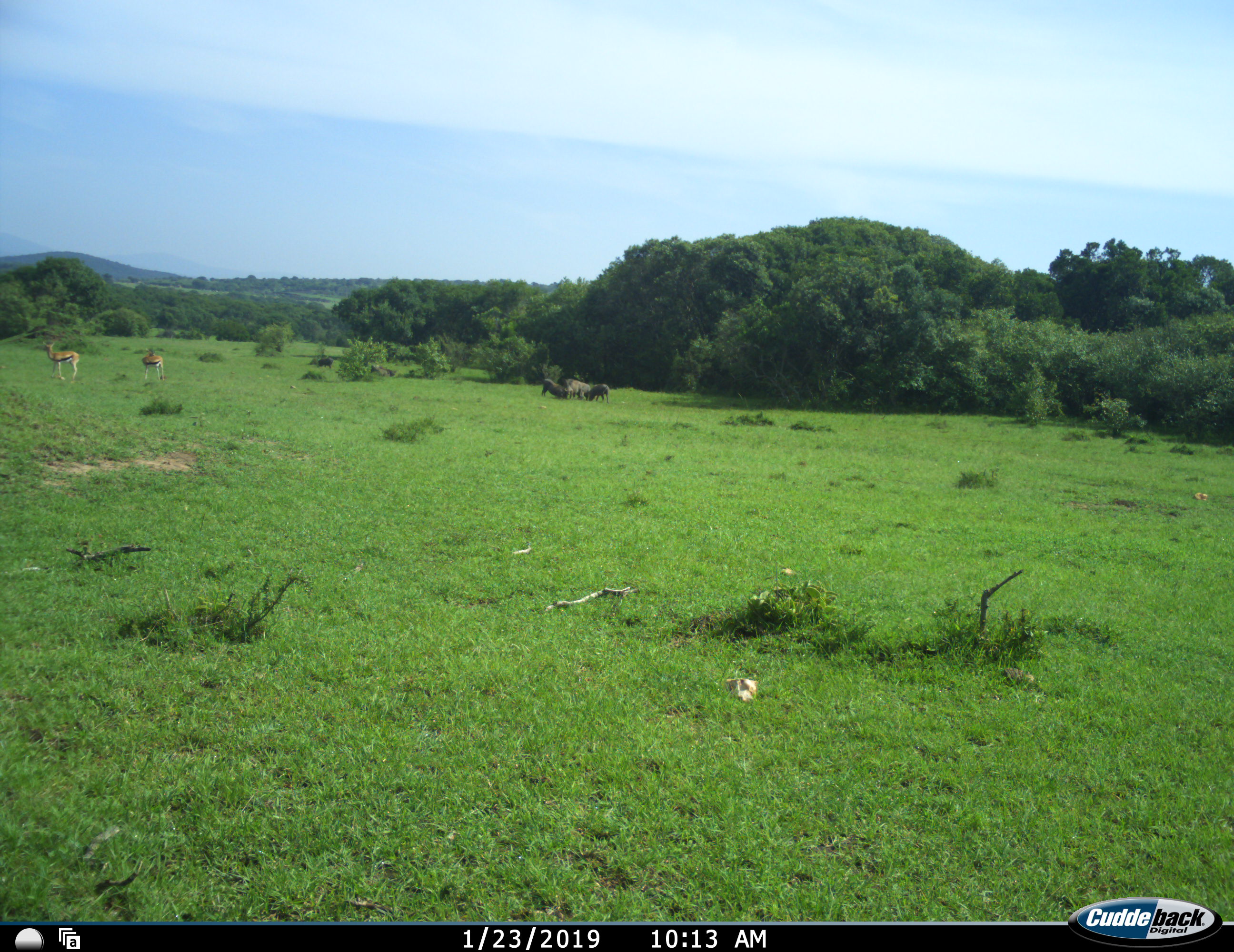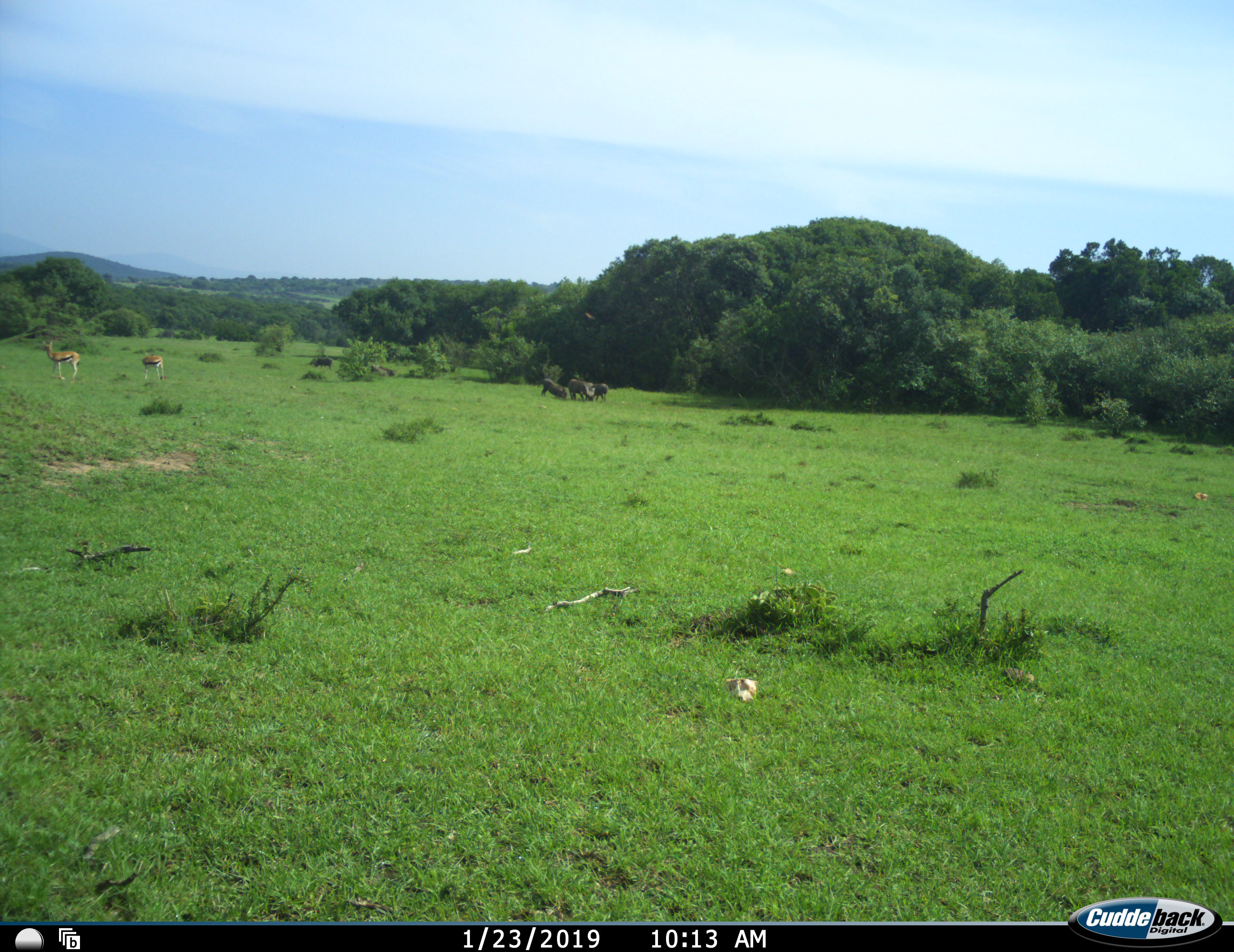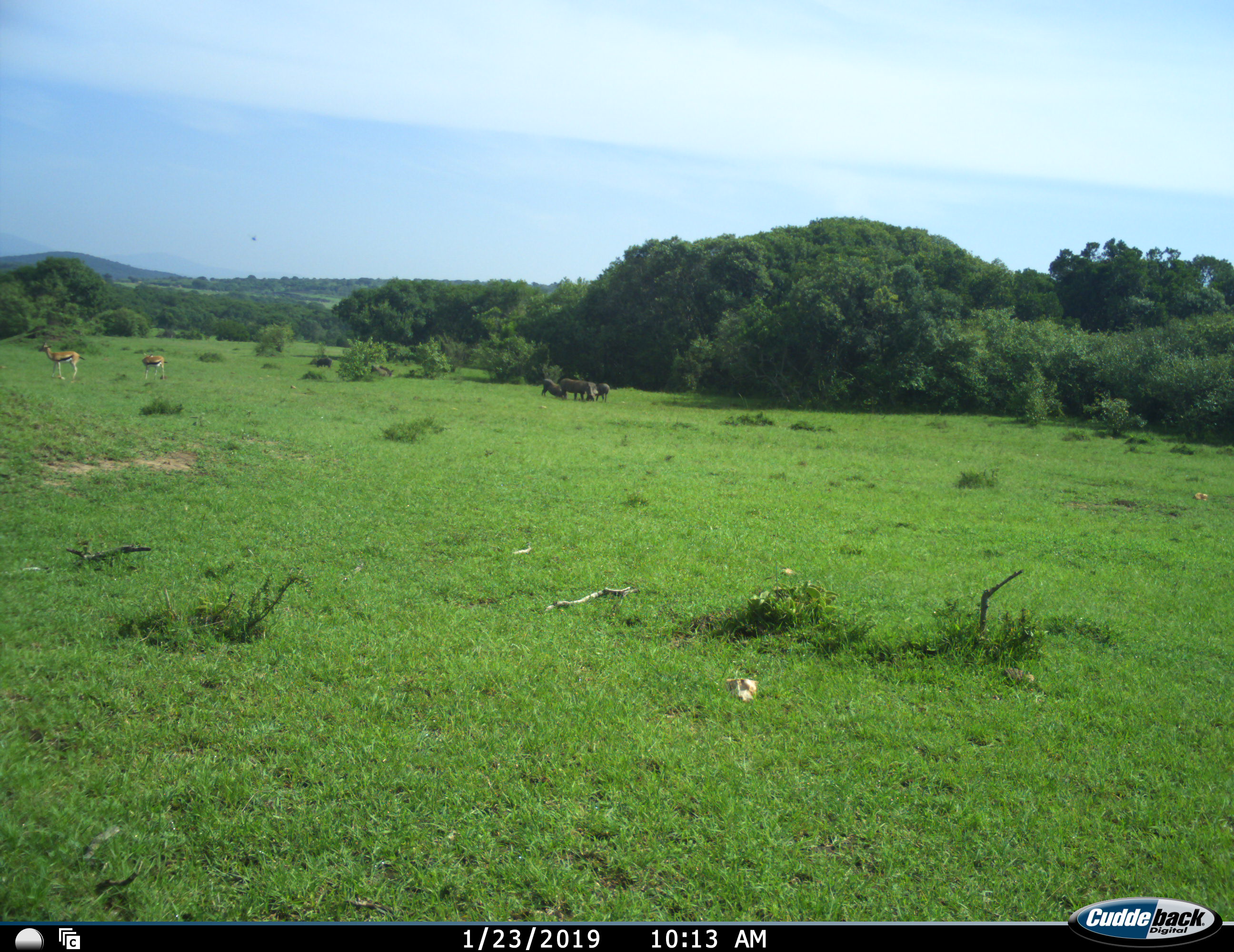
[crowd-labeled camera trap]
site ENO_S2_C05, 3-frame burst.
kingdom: Animalia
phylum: Chordata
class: Mammalia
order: Artiodactyla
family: Bovidae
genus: Eudorcas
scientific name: Eudorcas thomsonii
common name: thomson's gazelle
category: gazellethomsons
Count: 2.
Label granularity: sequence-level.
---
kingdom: Animalia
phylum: Chordata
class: Mammalia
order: Artiodactyla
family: Suidae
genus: Phacochoerus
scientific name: Phacochoerus africanus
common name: warthog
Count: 6.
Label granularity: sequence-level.